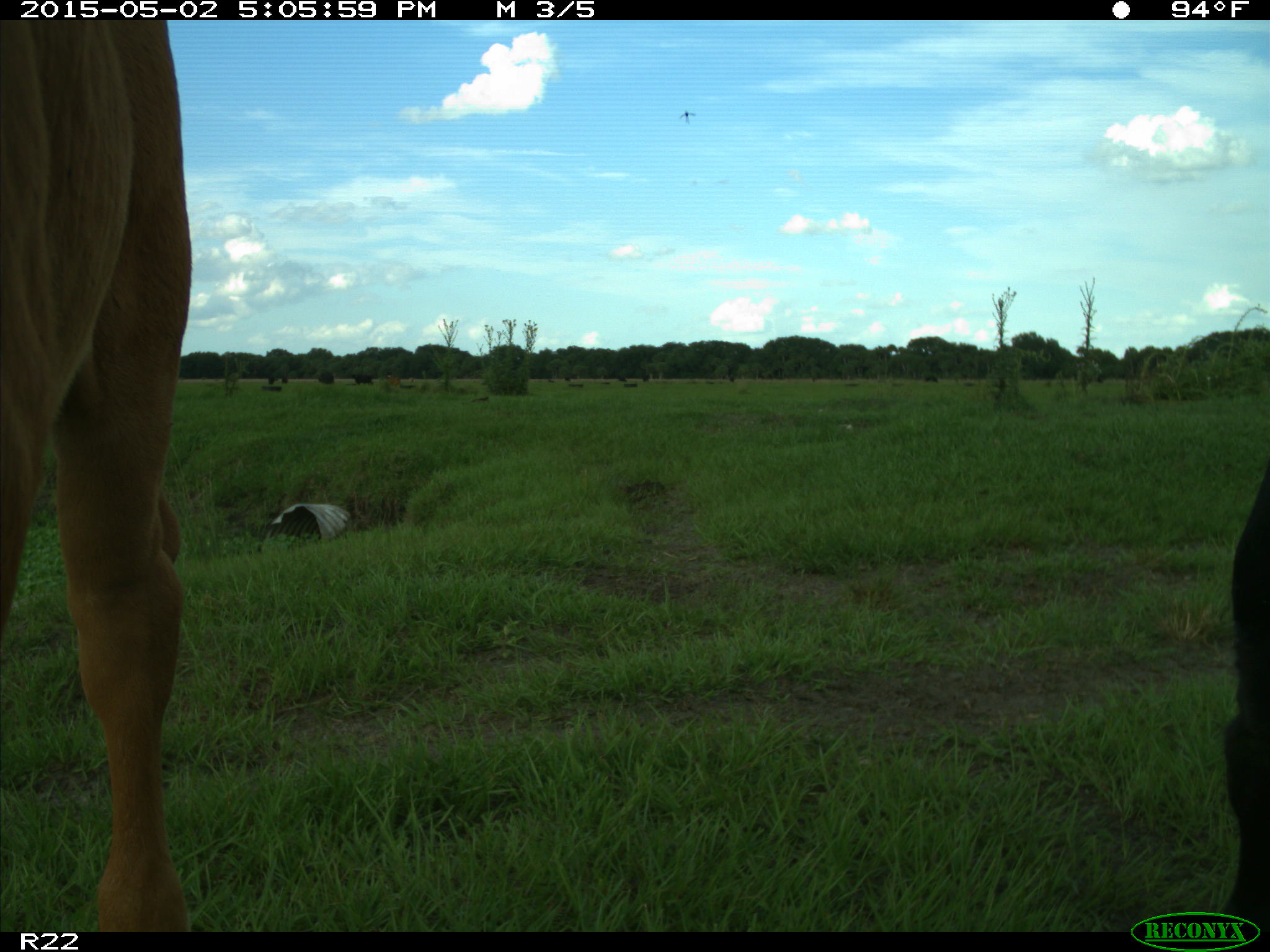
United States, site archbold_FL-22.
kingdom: Animalia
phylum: Chordata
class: Mammalia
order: Artiodactyla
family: Bovidae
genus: Bos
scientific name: Bos taurus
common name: domestic cow